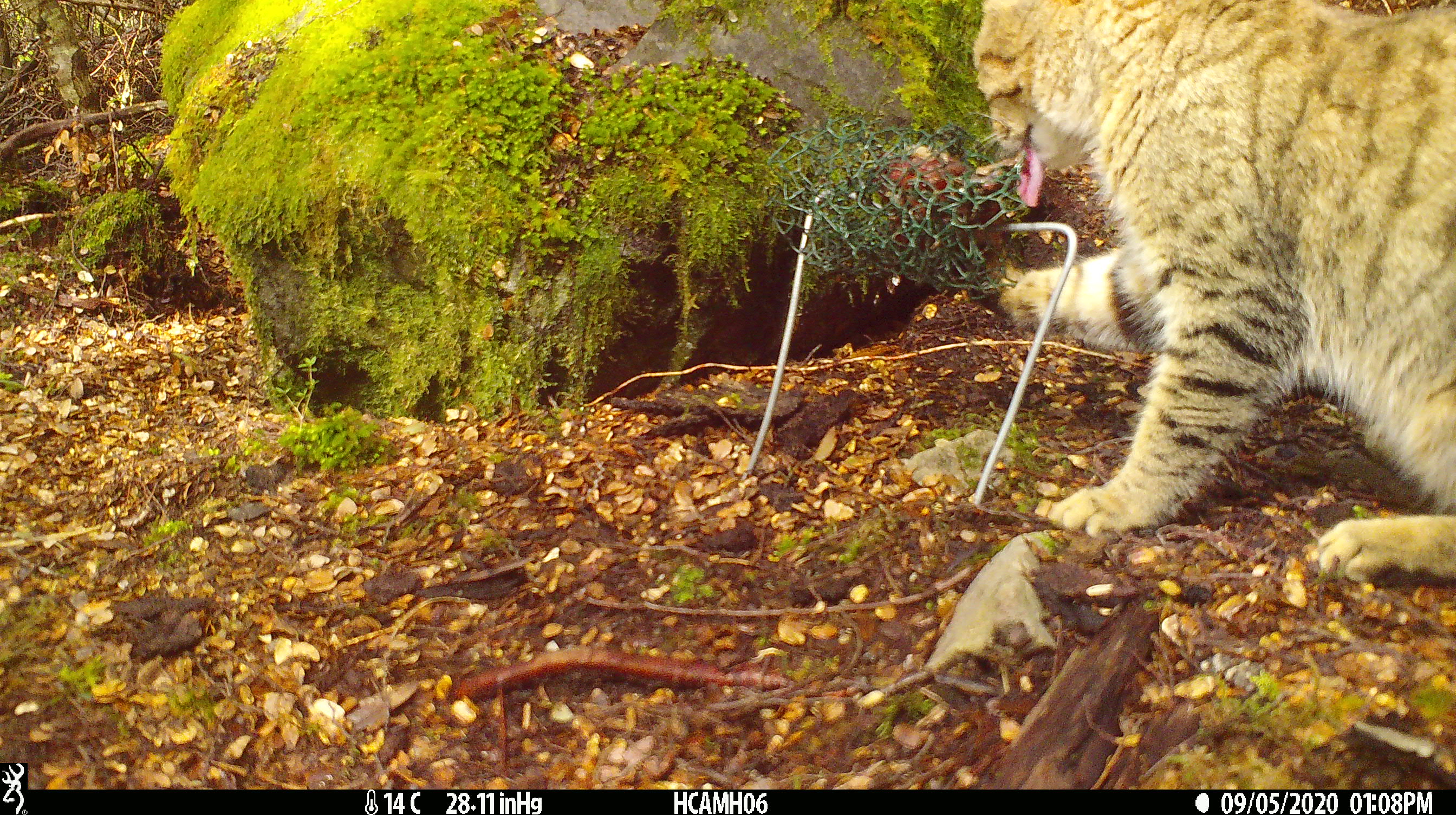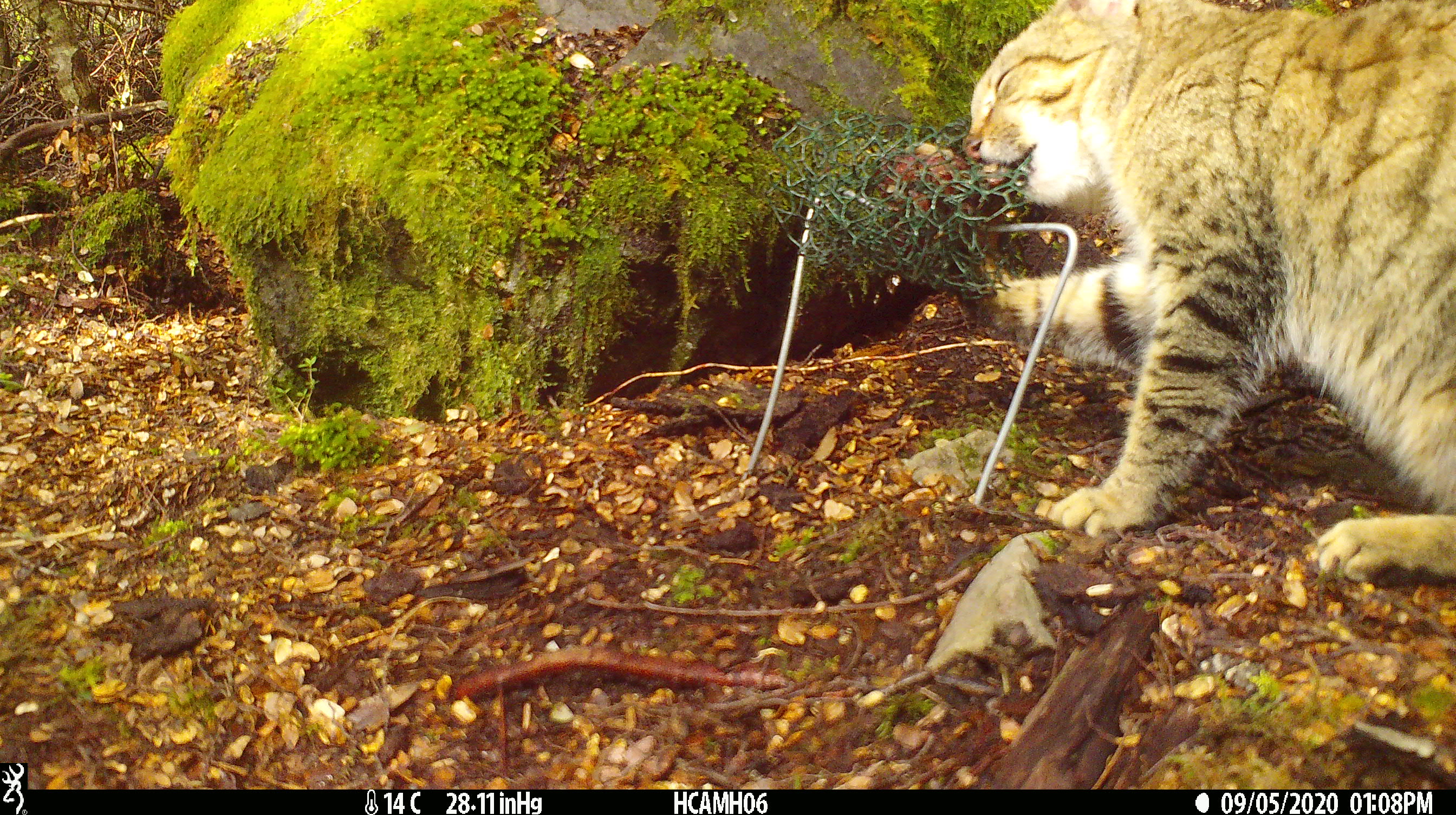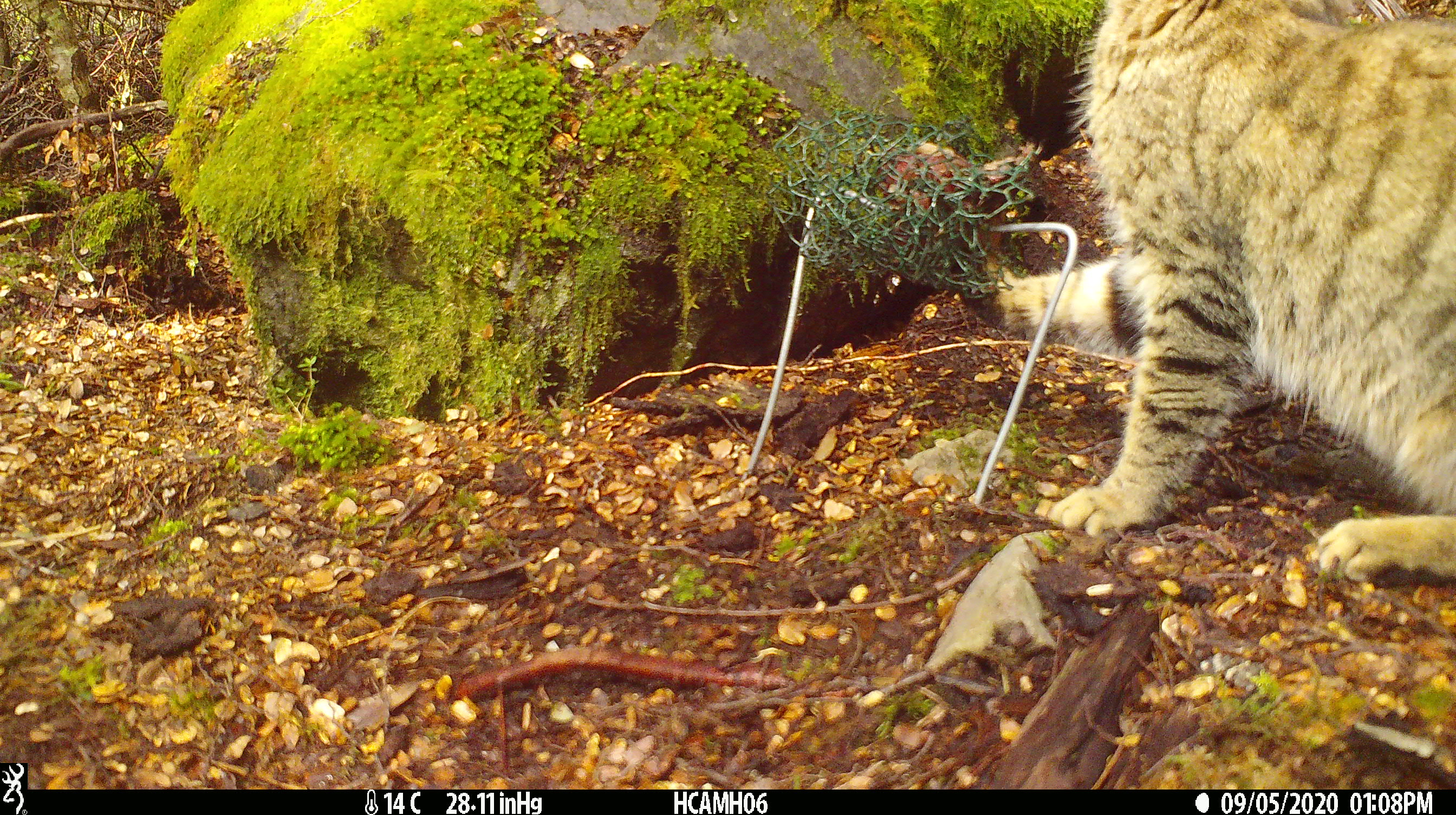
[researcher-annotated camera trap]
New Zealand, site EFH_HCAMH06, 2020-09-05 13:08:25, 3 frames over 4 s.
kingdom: Animalia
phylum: Chordata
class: Mammalia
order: Carnivora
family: Felidae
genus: Felis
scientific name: Felis catus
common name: domestic cat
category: cat